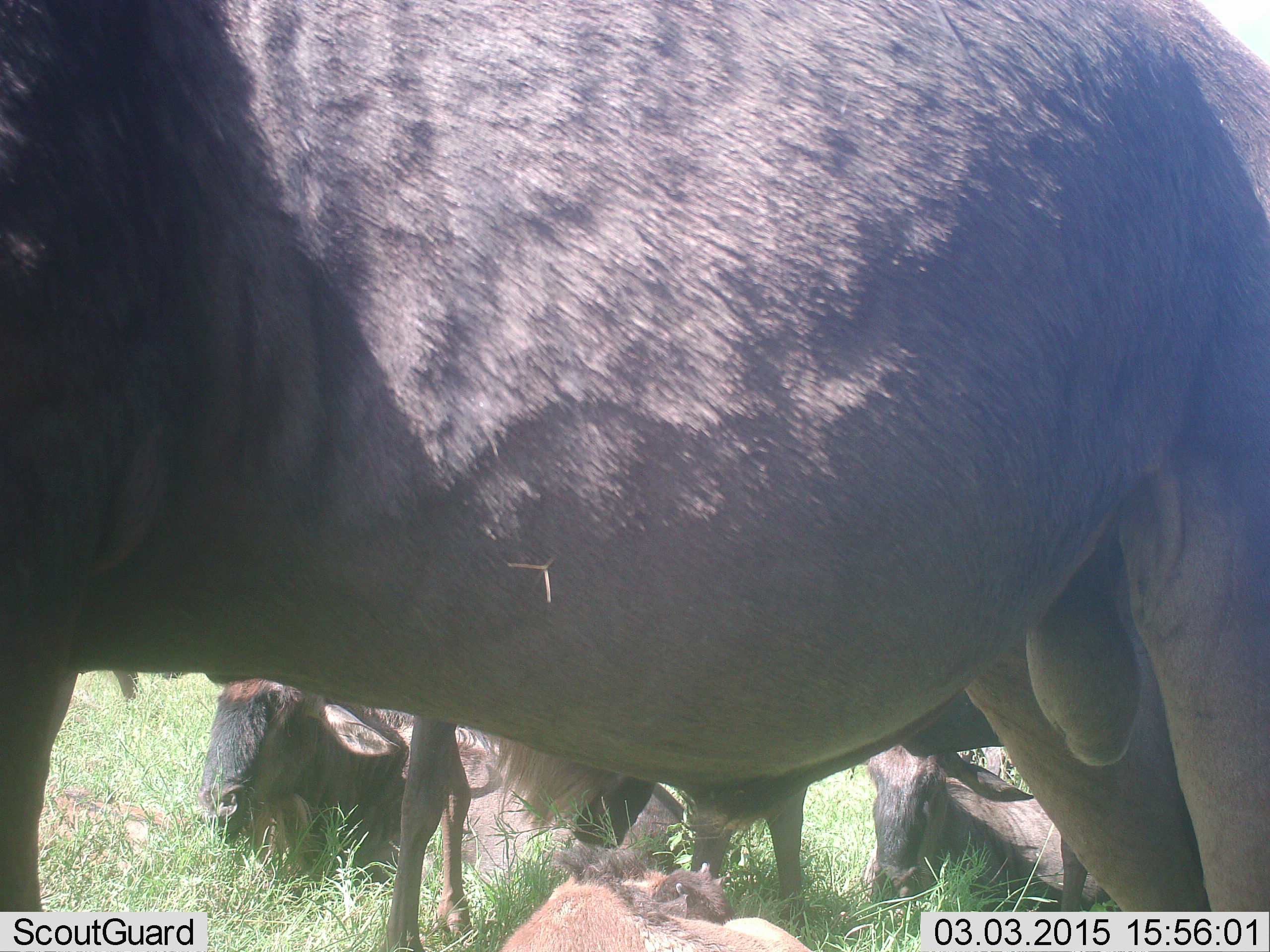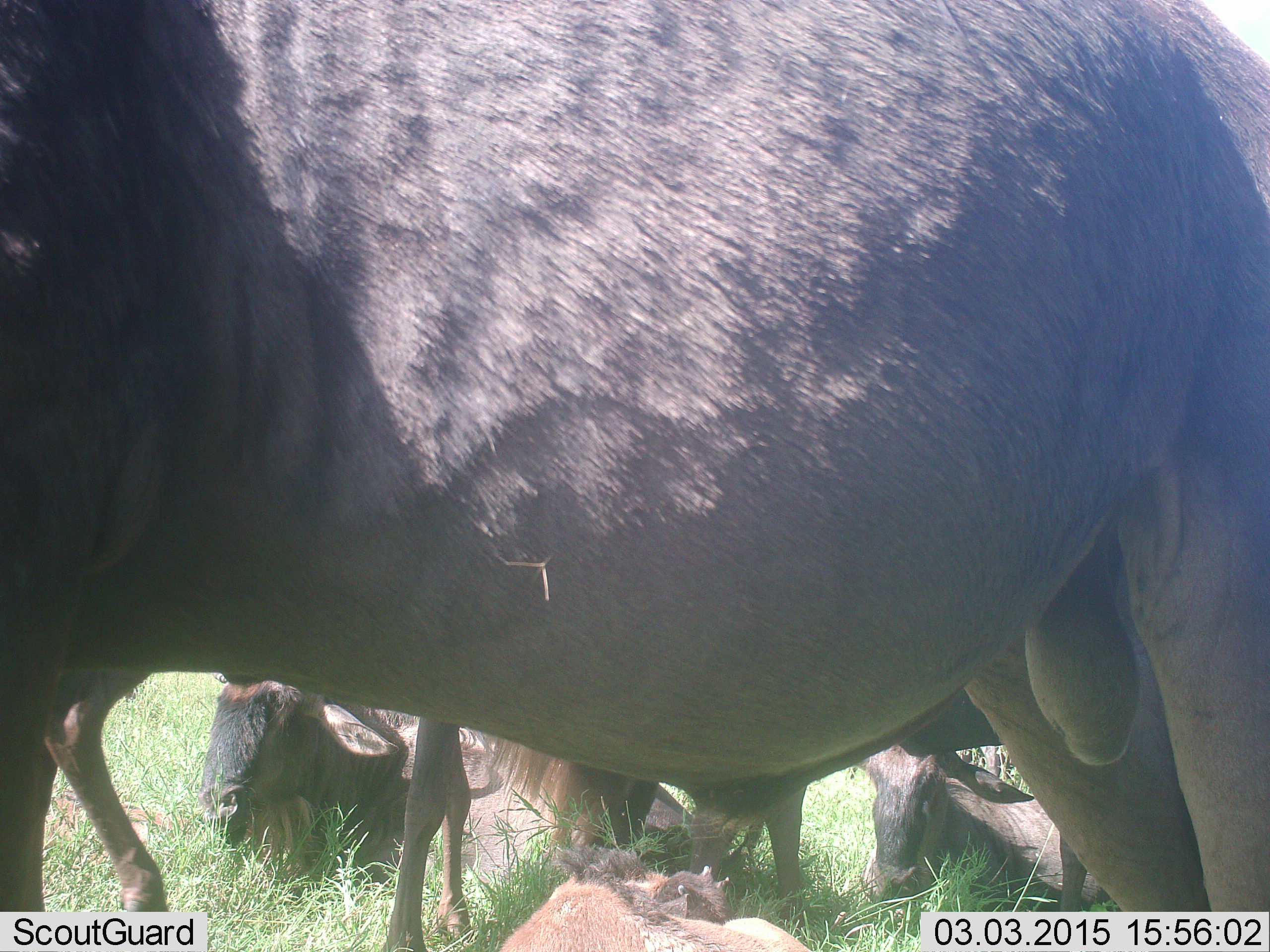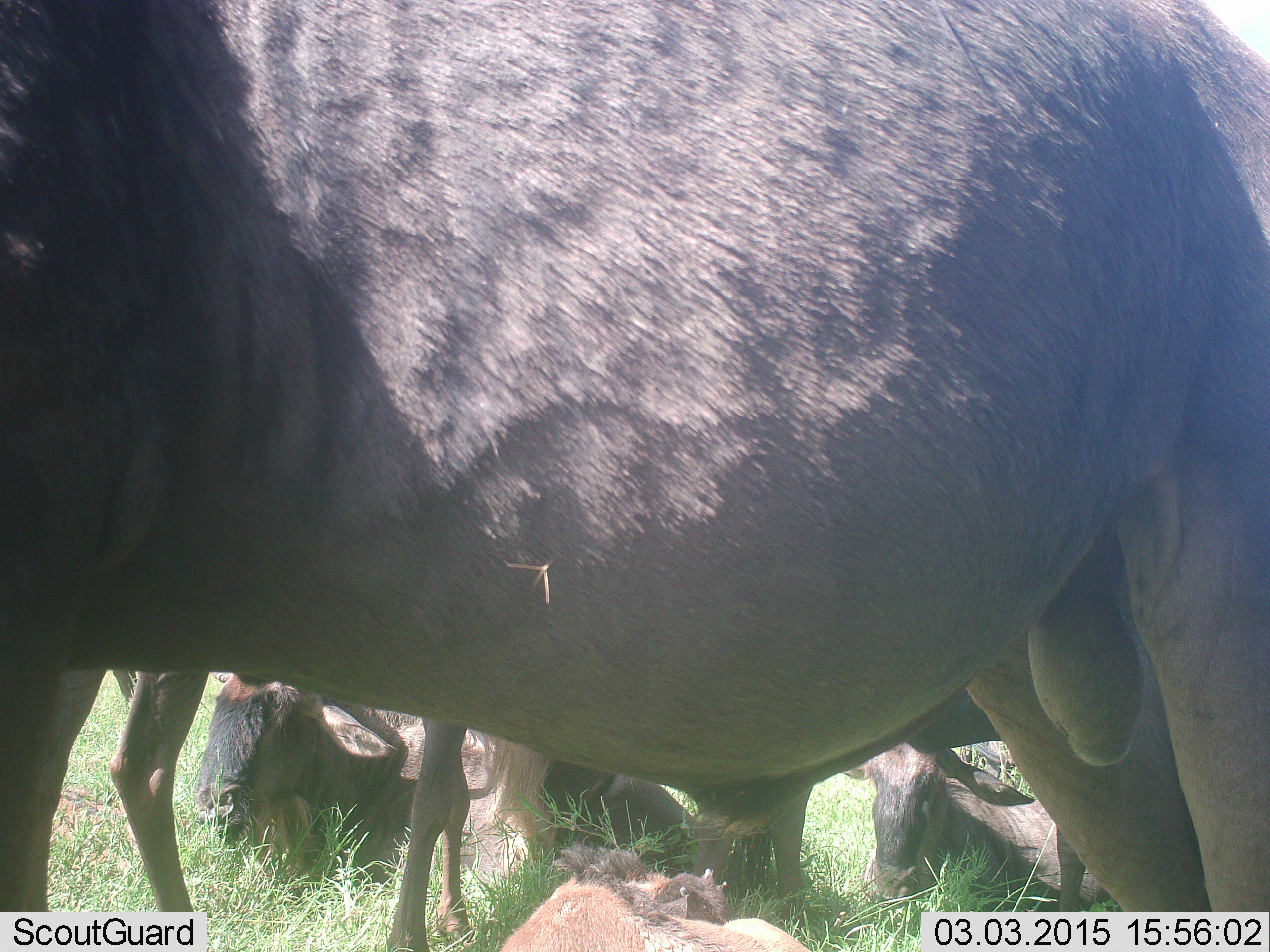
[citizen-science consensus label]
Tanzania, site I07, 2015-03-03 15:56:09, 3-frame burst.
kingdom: Animalia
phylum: Chordata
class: Mammalia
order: Artiodactyla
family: Bovidae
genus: Connochaetes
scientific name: Connochaetes taurinus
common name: blue wildebeest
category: wildebeest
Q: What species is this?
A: Wildebeest (blue wildebeest) (Connochaetes taurinus).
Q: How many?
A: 5.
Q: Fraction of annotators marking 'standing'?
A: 90%.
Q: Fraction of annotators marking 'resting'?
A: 90%.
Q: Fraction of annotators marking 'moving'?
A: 10%.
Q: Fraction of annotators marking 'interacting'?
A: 0%.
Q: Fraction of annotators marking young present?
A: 40%.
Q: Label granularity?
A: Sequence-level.